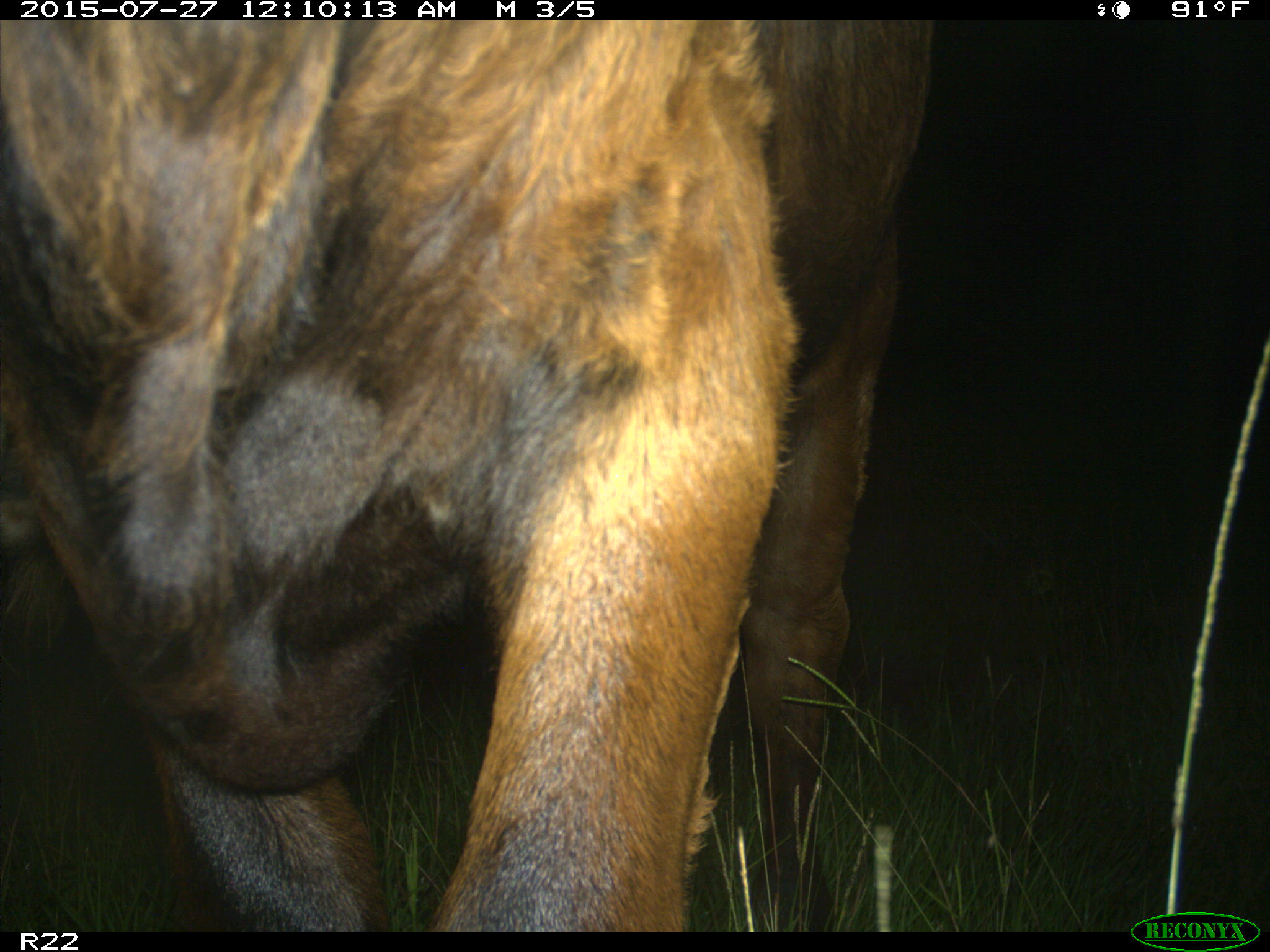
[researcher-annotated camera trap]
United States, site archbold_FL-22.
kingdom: Animalia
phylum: Chordata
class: Mammalia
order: Artiodactyla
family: Bovidae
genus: Bos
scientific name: Bos taurus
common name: domestic cow